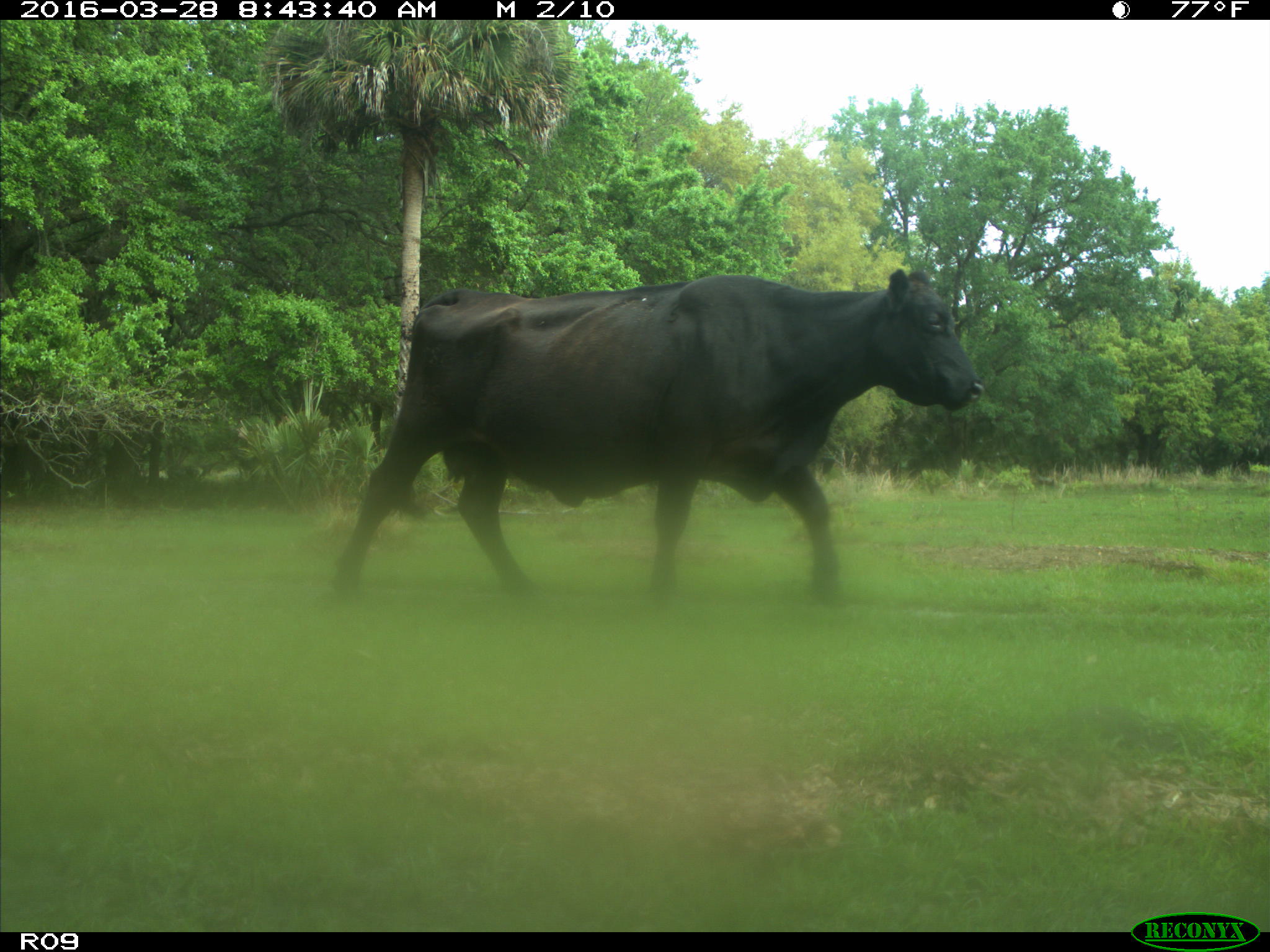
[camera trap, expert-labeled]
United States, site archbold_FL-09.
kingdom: Animalia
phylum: Chordata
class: Mammalia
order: Artiodactyla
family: Bovidae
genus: Bos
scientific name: Bos taurus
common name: domestic cow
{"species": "Bos taurus (domestic cow)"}